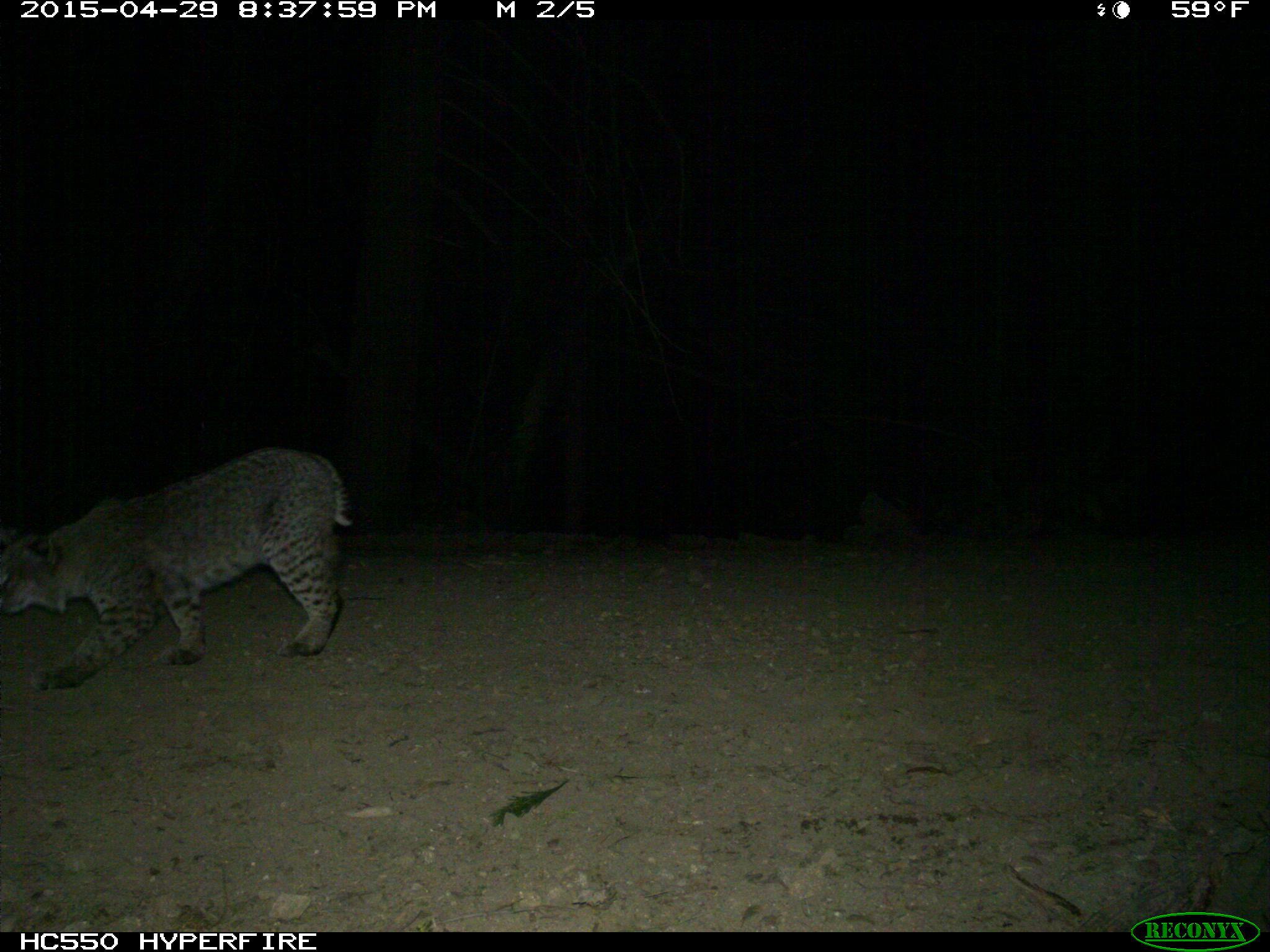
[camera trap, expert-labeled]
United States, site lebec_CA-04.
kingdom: Animalia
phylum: Chordata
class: Mammalia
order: Carnivora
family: Felidae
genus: Lynx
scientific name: Lynx rufus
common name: bobcat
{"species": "Lynx rufus (bobcat)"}